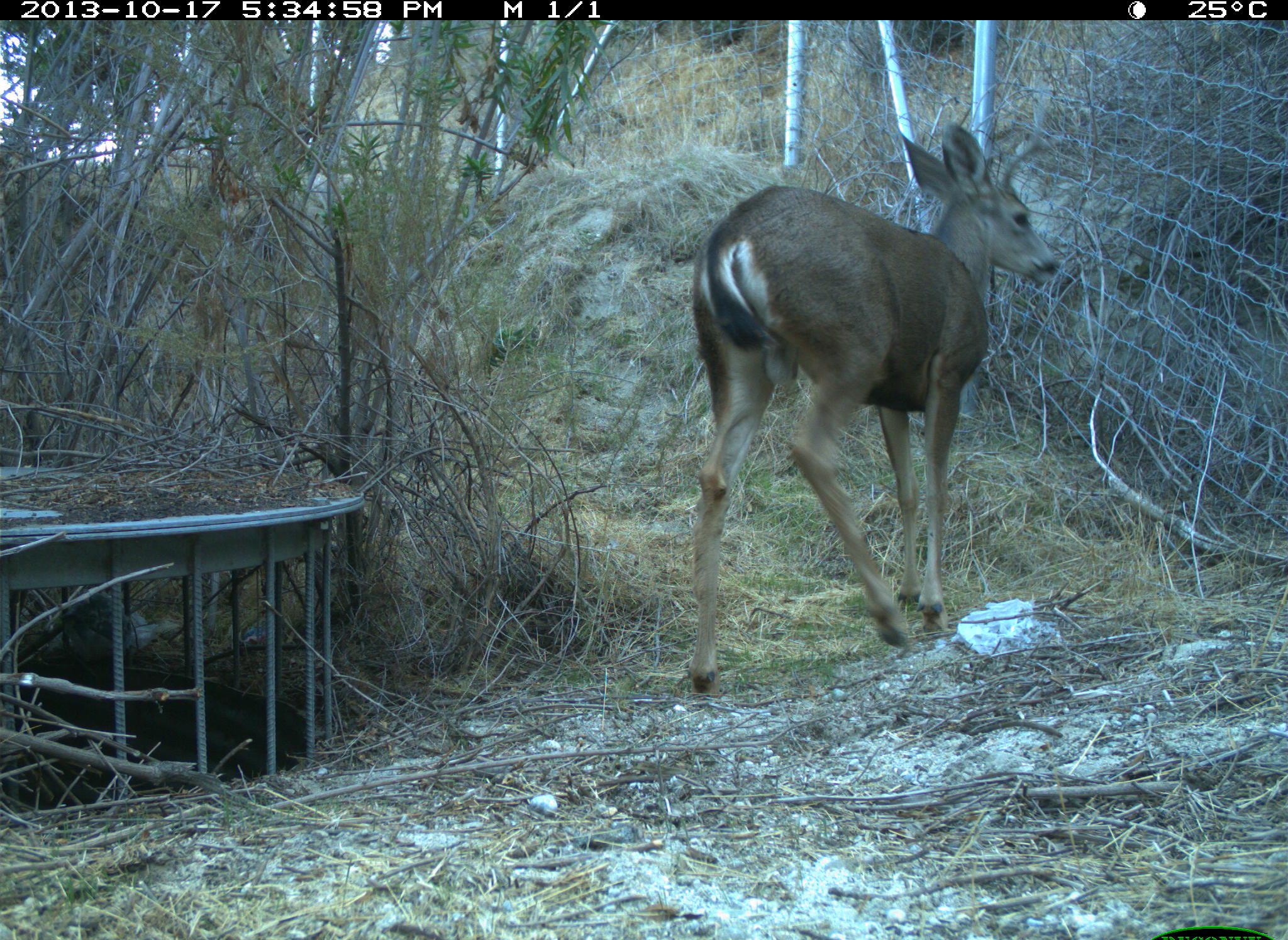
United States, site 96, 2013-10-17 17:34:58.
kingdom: Animalia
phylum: Chordata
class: Mammalia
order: Artiodactyla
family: Cervidae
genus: Odocoileus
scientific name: Odocoileus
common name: deer